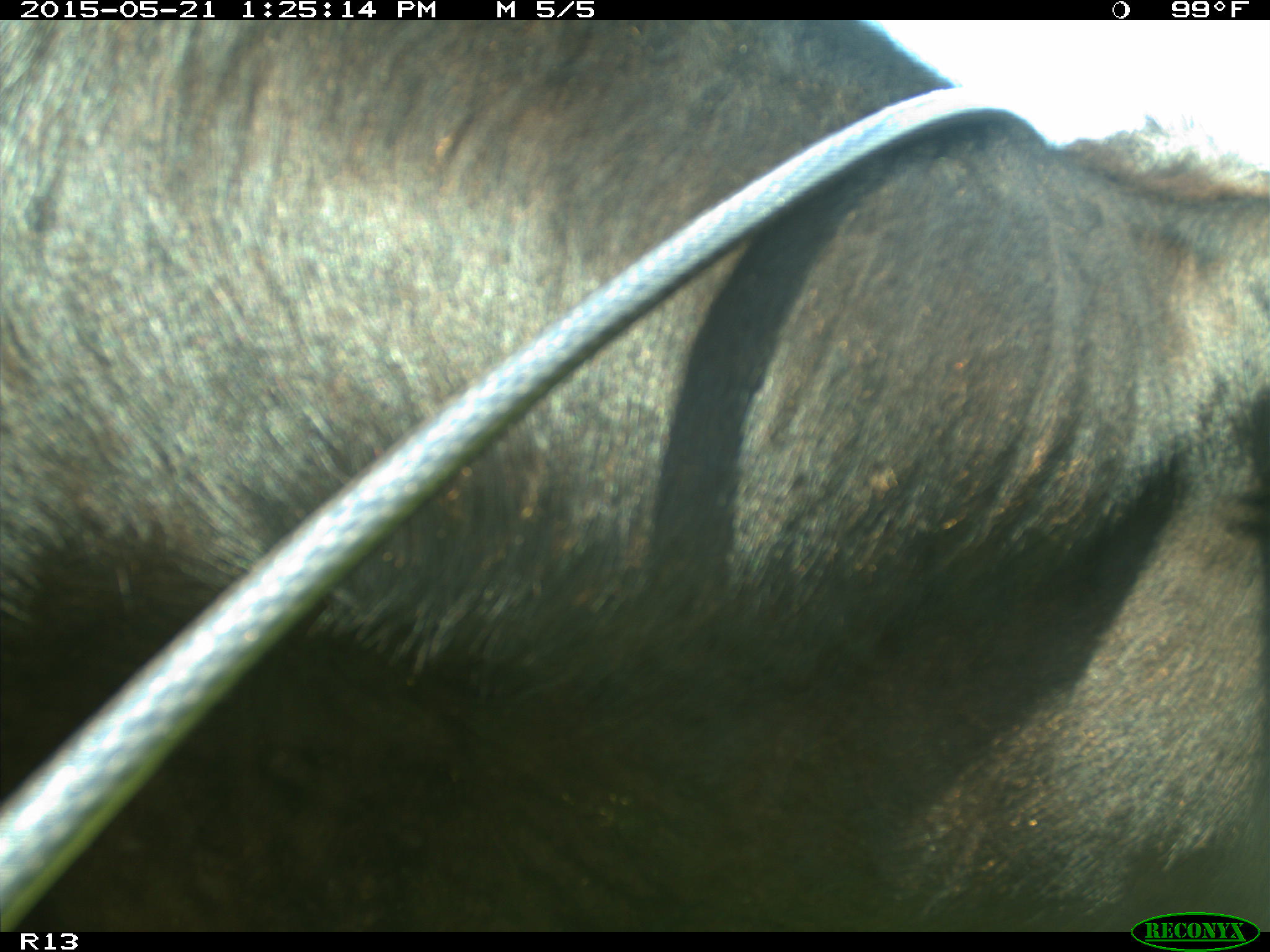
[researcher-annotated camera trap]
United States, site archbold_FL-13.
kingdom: Animalia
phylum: Chordata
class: Mammalia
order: Artiodactyla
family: Bovidae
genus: Bos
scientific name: Bos taurus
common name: domestic cow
Bos taurus (domestic cow).